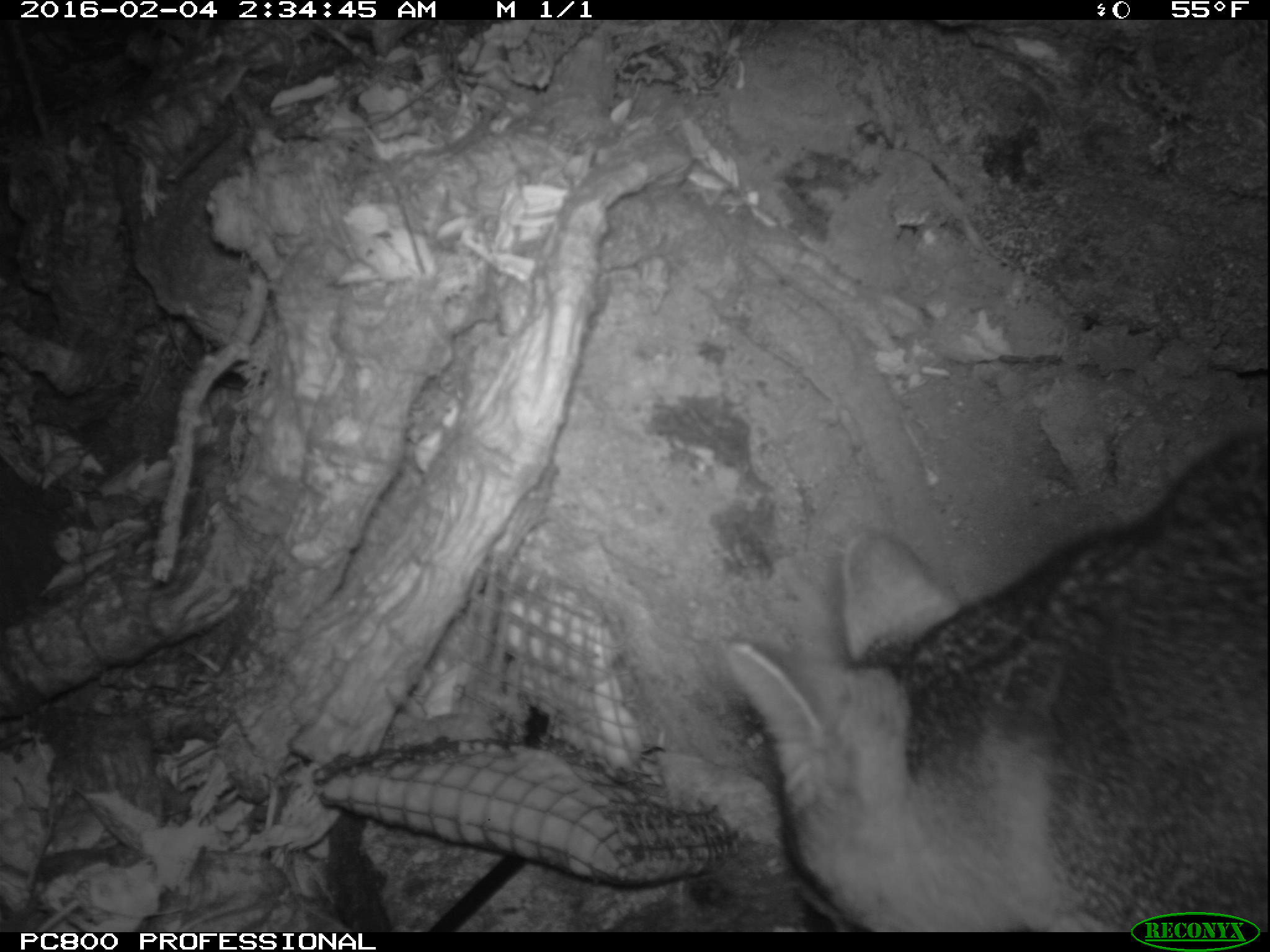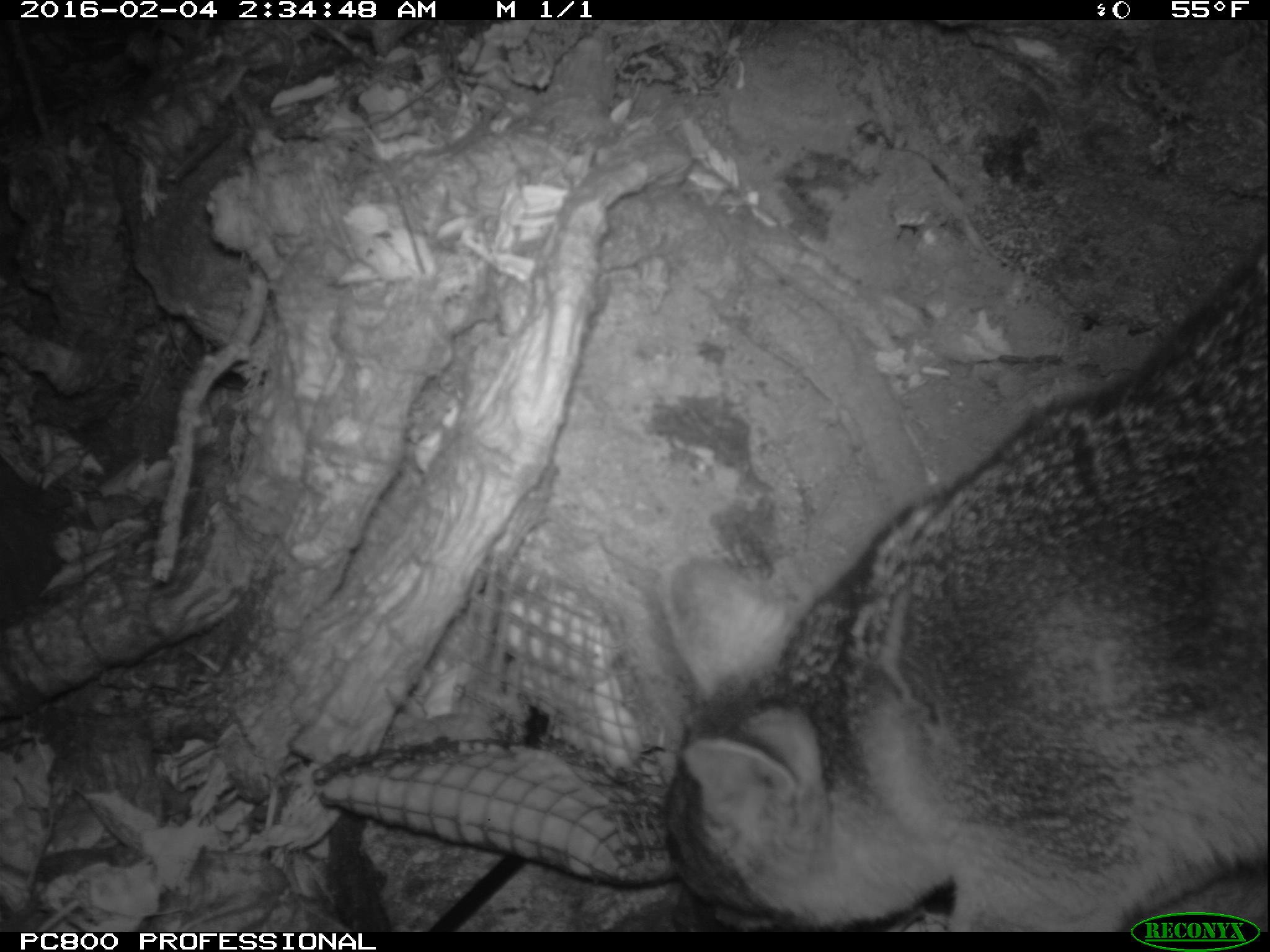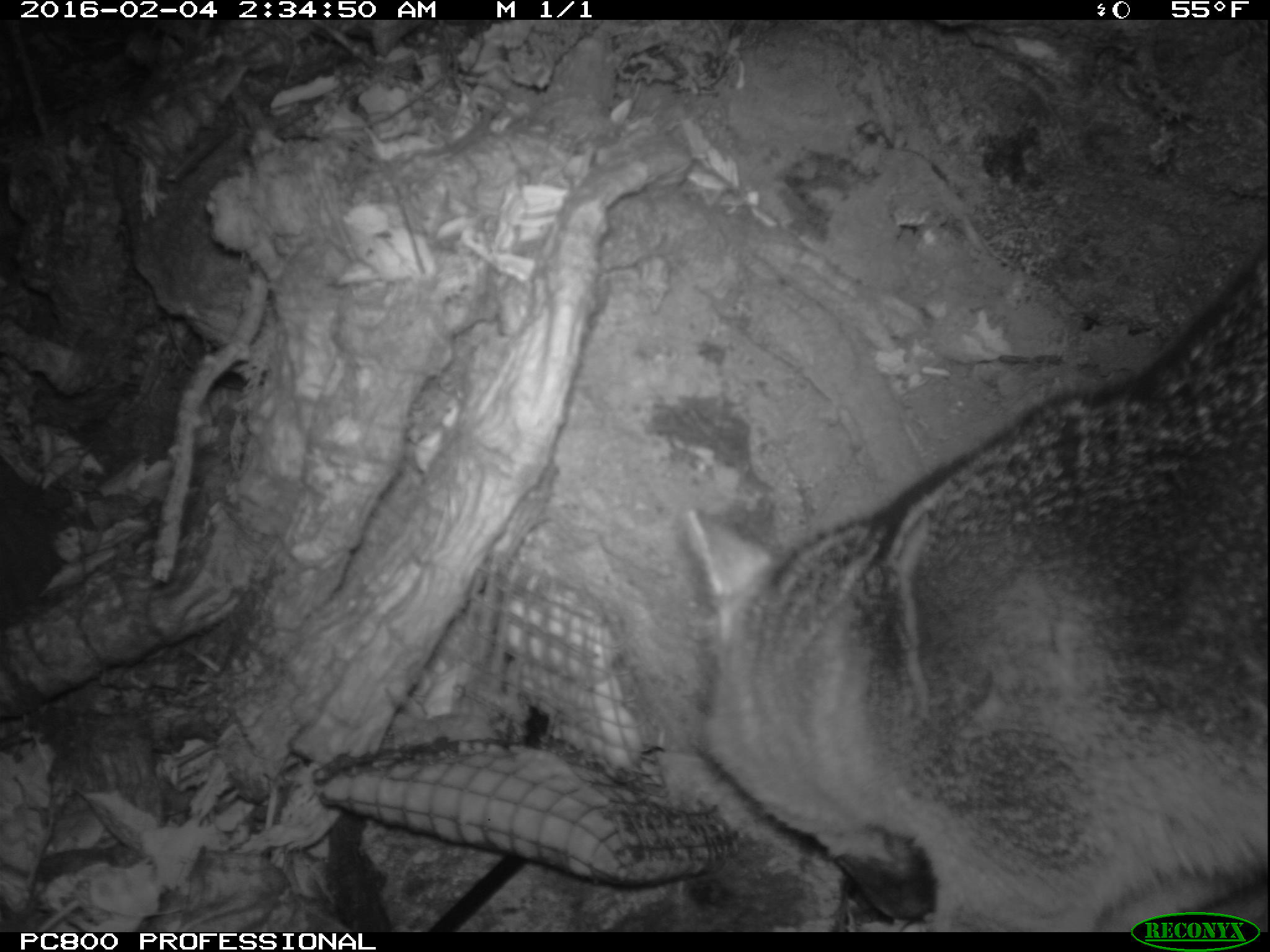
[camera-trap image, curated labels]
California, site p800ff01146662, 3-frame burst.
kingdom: Animalia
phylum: Chordata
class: Mammalia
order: Carnivora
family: Canidae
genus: Urocyon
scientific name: Urocyon littoralis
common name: island fox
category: fox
Fox (island fox) (Urocyon littoralis).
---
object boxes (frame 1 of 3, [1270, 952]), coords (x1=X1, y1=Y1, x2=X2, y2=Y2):
fox: (x1=725, y1=421, x2=1269, y2=932)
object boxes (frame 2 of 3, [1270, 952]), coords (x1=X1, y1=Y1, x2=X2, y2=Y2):
fox: (x1=662, y1=240, x2=1269, y2=932)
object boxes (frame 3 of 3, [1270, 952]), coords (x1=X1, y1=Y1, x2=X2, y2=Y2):
fox: (x1=685, y1=245, x2=1269, y2=933)